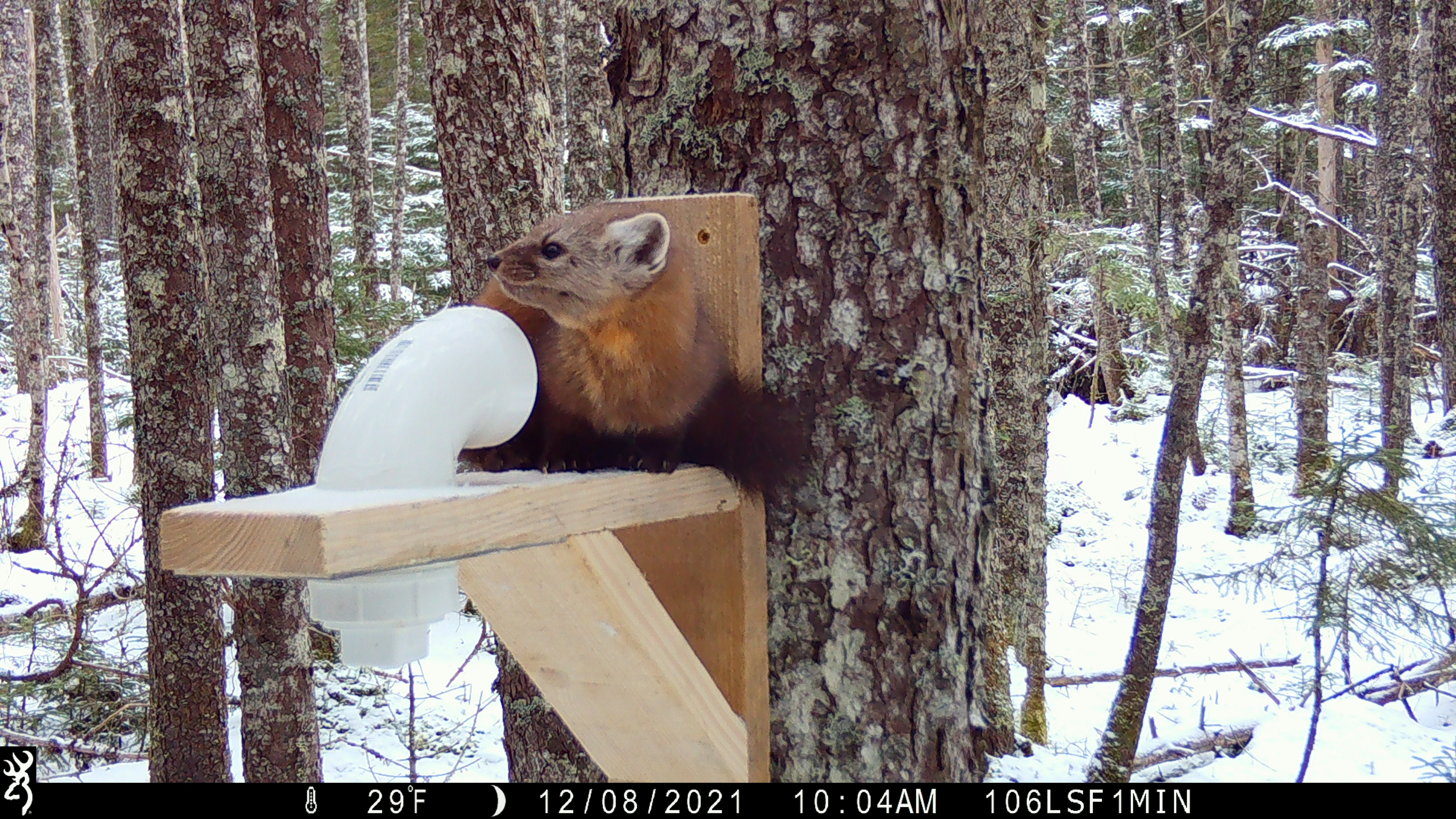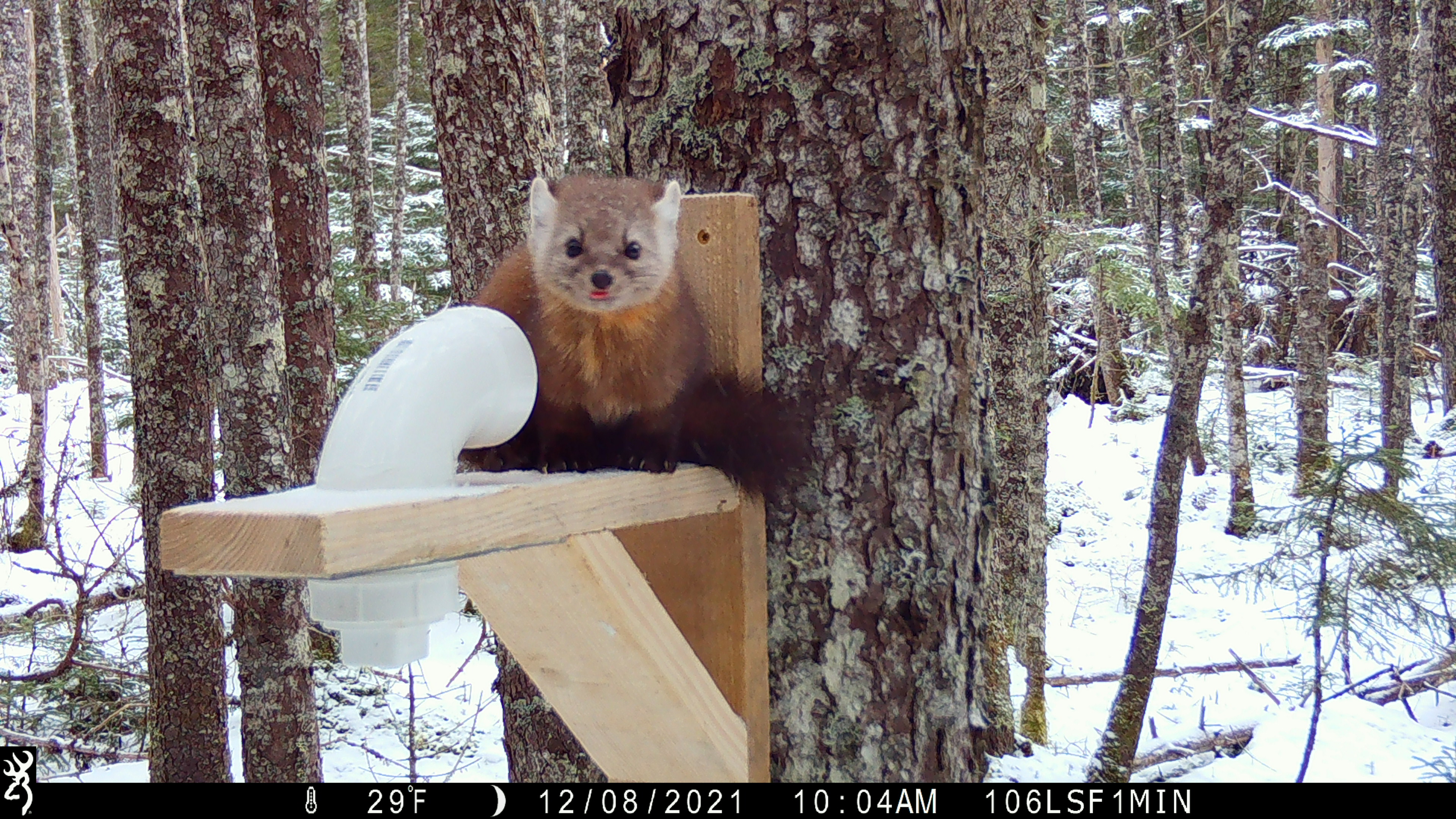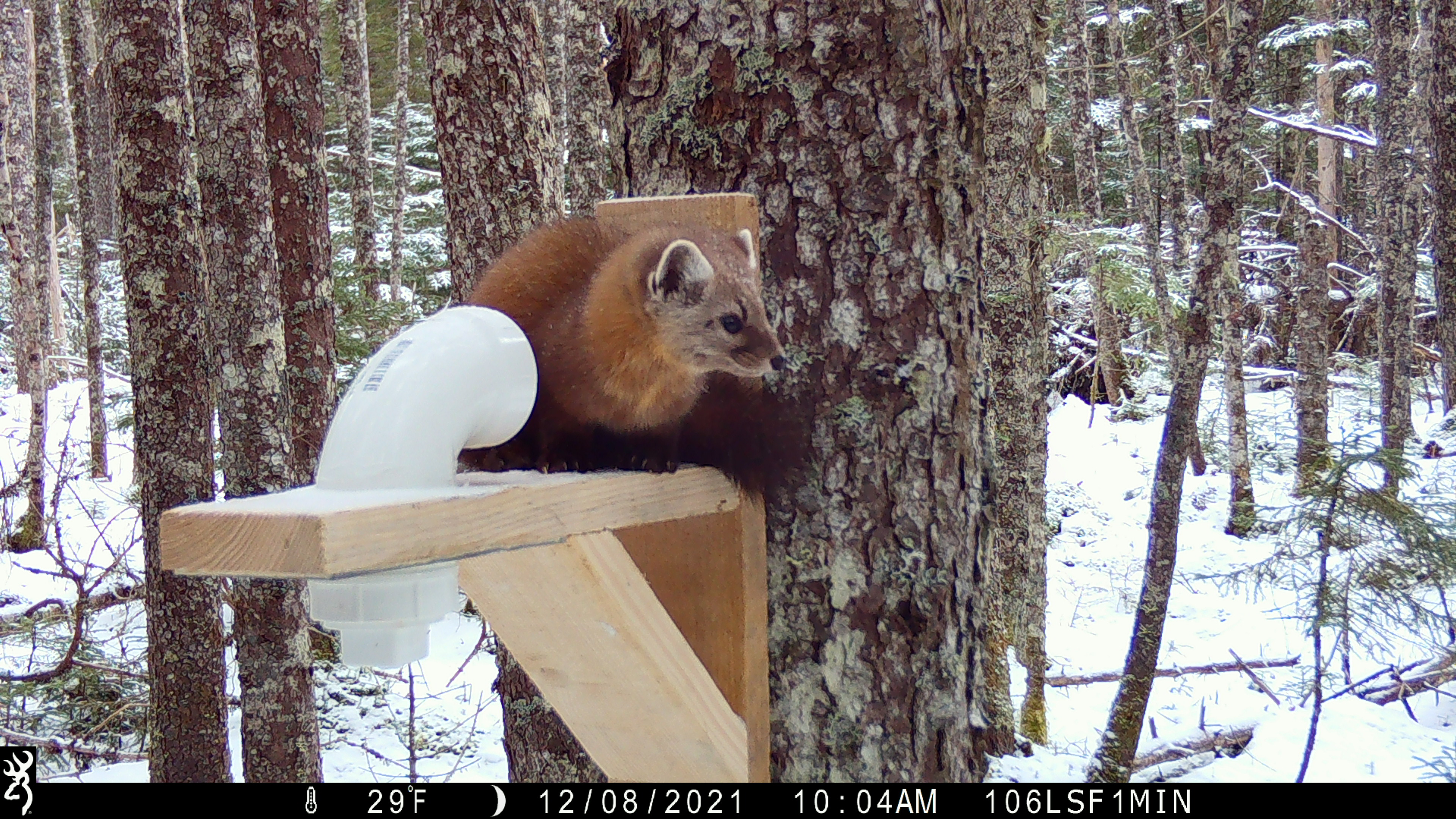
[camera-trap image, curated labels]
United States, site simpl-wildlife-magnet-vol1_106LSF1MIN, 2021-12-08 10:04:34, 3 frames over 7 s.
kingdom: Animalia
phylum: Chordata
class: Mammalia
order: Carnivora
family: Mustelidae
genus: Martes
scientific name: Martes americana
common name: american marten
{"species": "american marten (Martes americana)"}